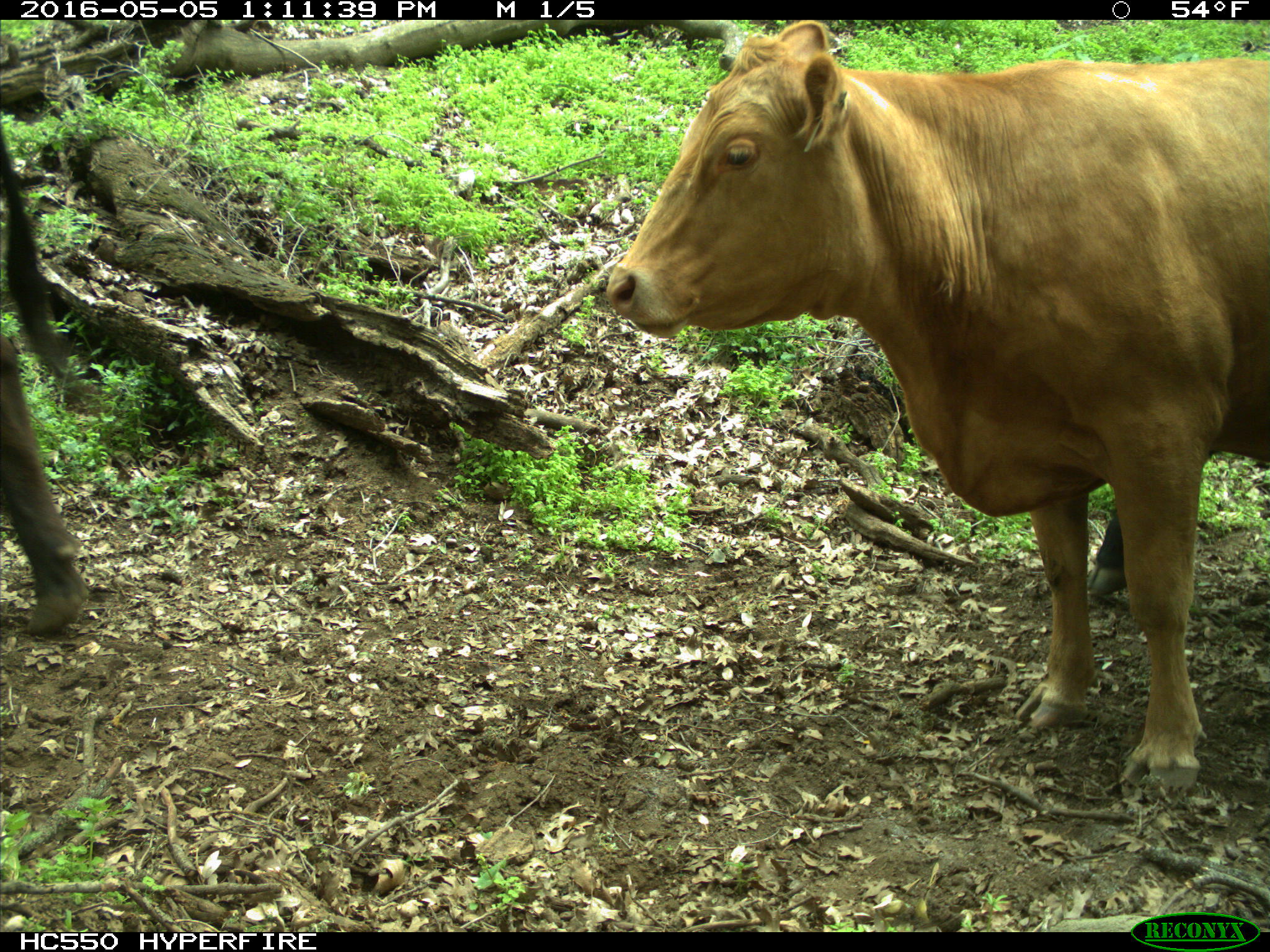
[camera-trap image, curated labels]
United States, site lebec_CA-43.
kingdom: Animalia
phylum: Chordata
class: Mammalia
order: Artiodactyla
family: Bovidae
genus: Bos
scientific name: Bos taurus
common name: domestic cow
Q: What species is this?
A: Bos taurus (domestic cow).